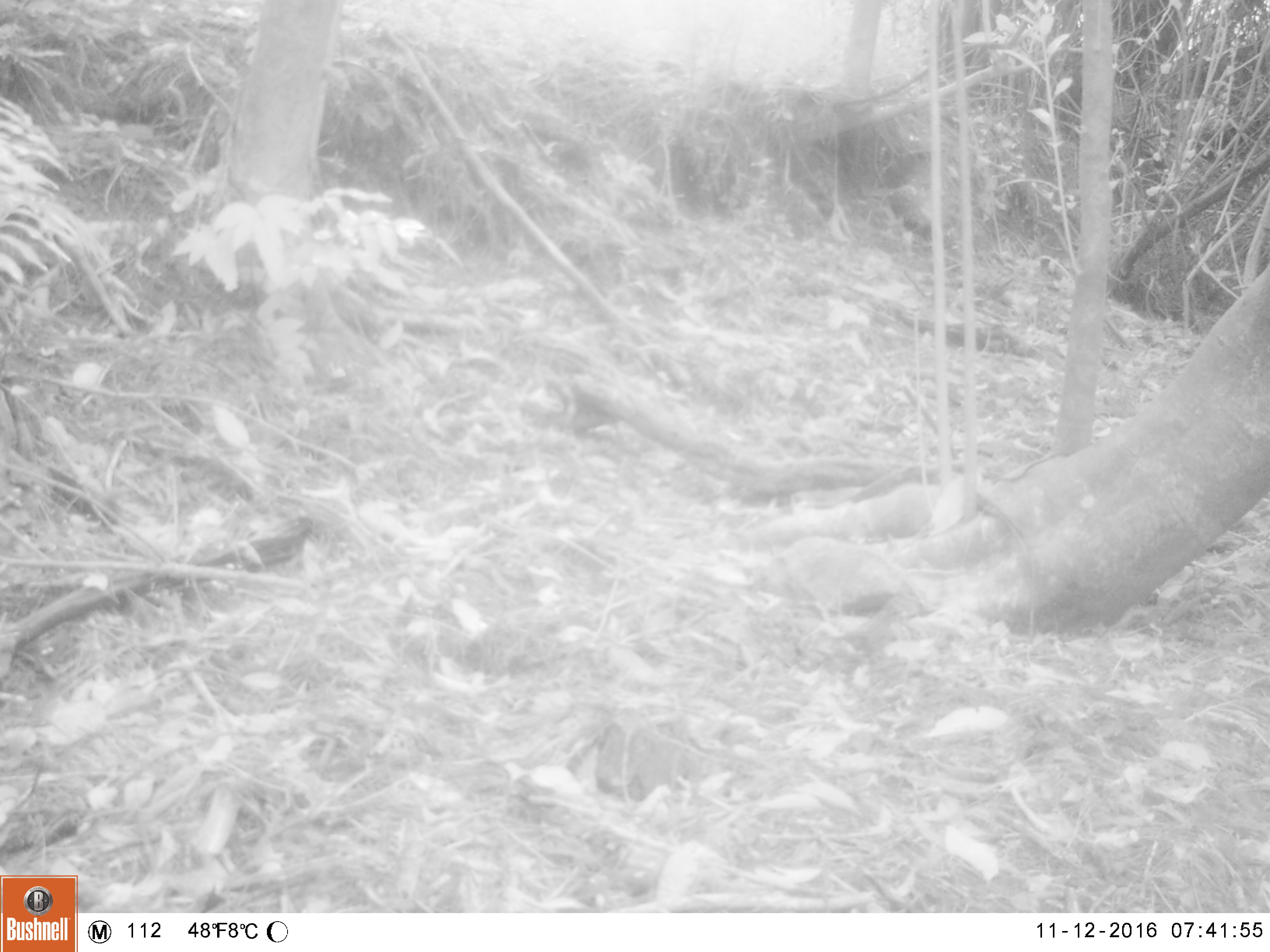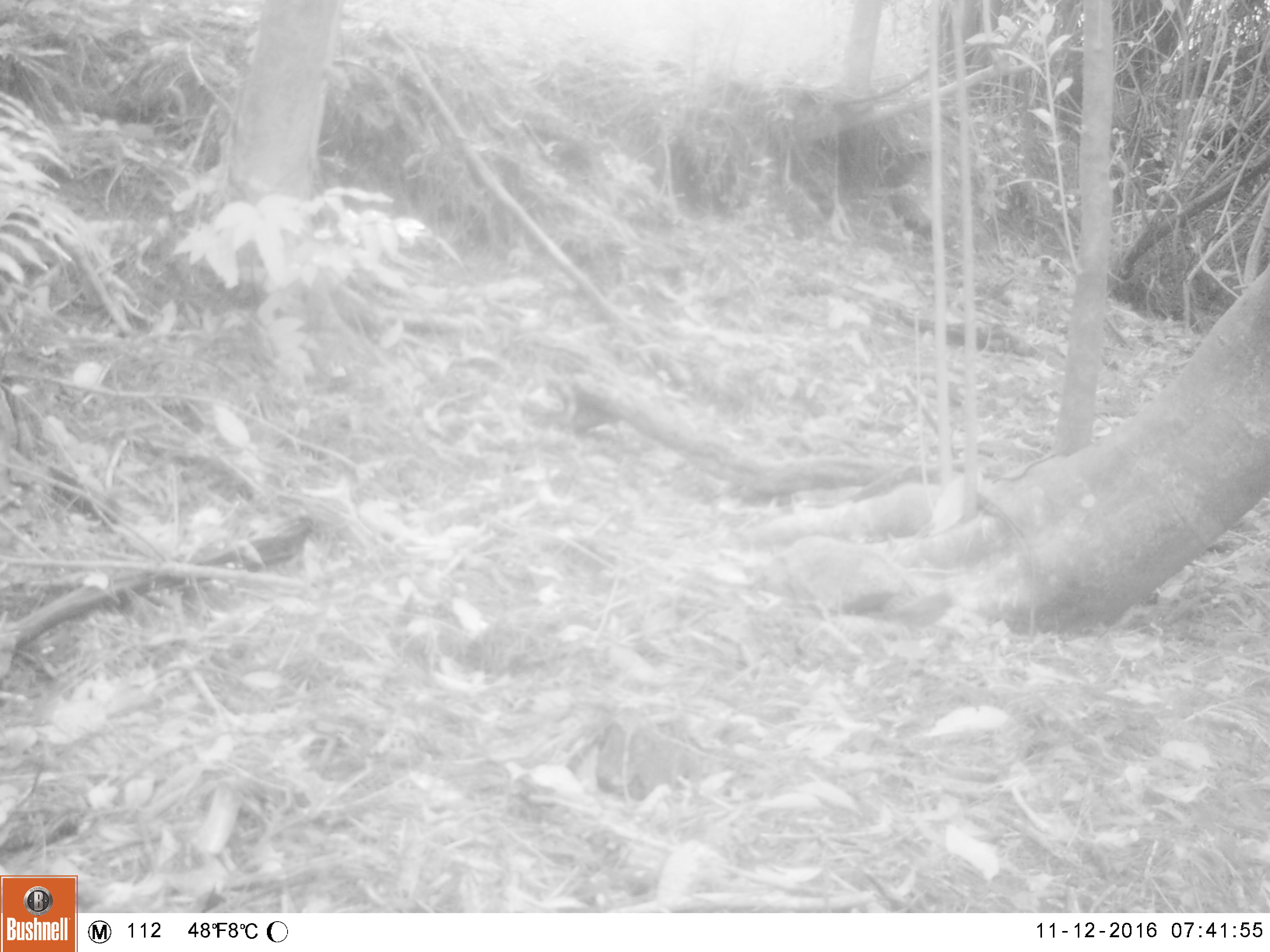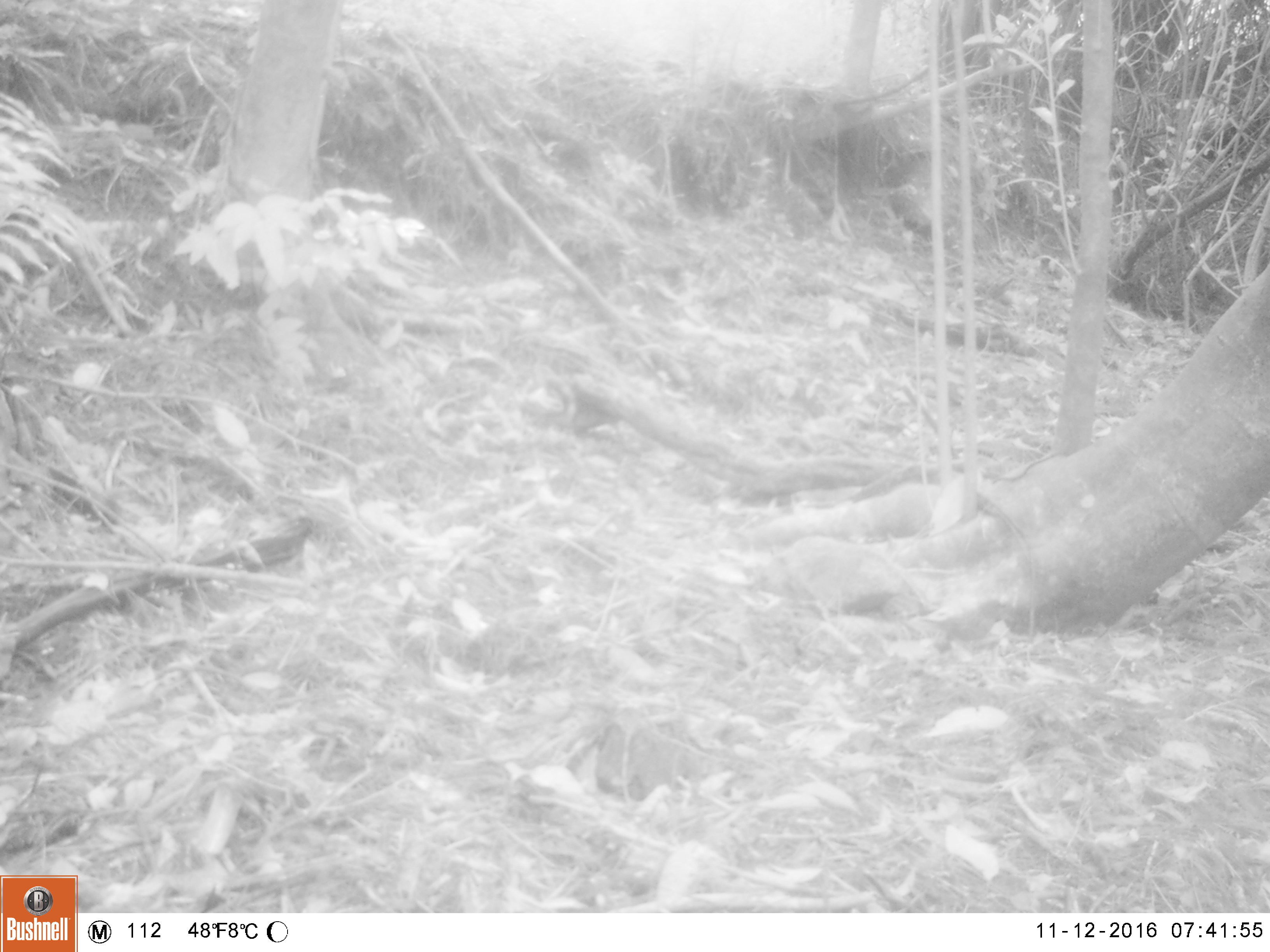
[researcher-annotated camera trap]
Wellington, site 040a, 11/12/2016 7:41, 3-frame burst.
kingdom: Animalia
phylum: Chordata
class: Aves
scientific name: Aves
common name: bird